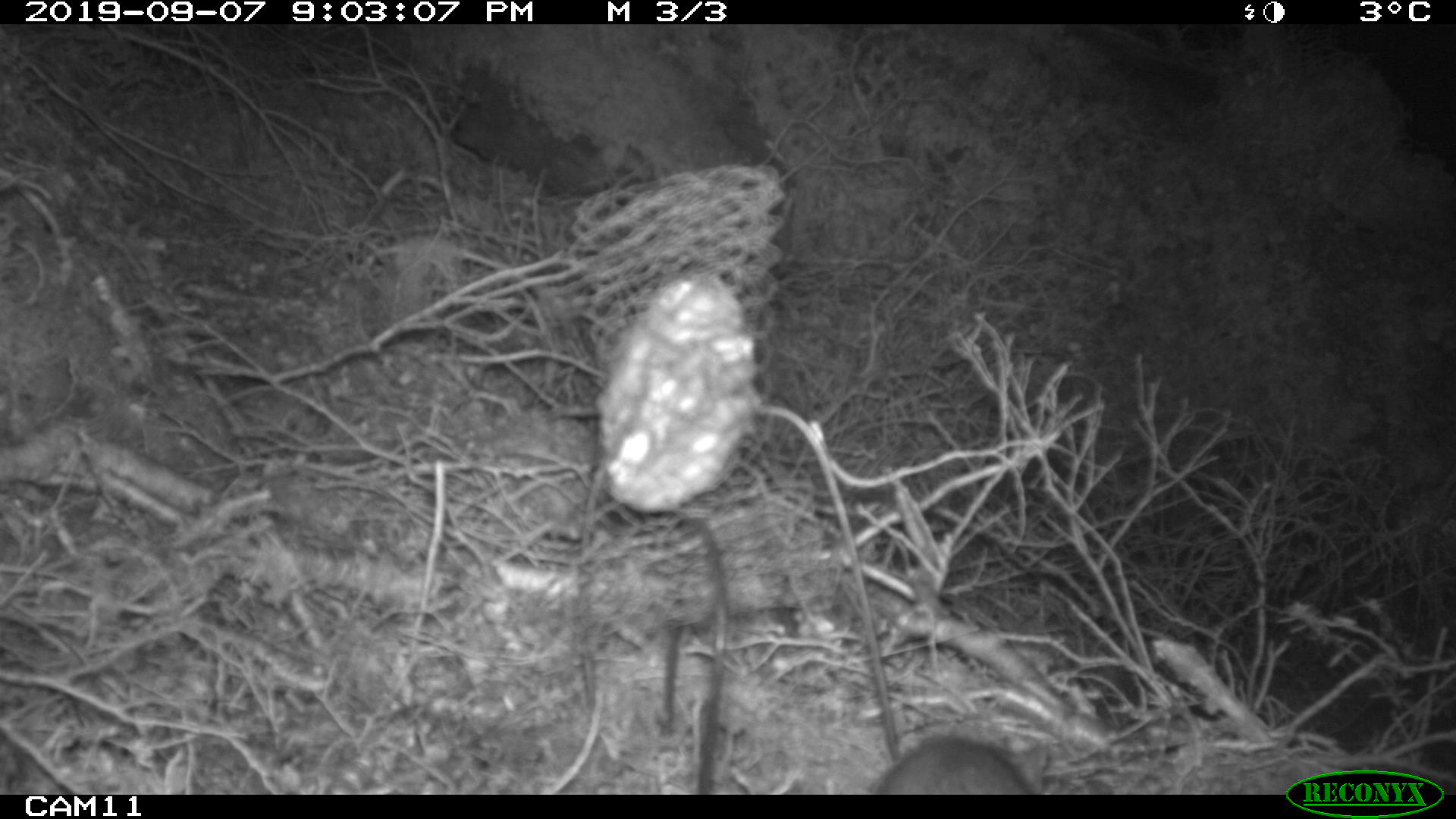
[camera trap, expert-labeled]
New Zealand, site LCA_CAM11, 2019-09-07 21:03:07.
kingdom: Animalia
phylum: Chordata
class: Mammalia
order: Rodentia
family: Muridae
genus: Rattus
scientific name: Rattus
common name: rat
Rat (Rattus).